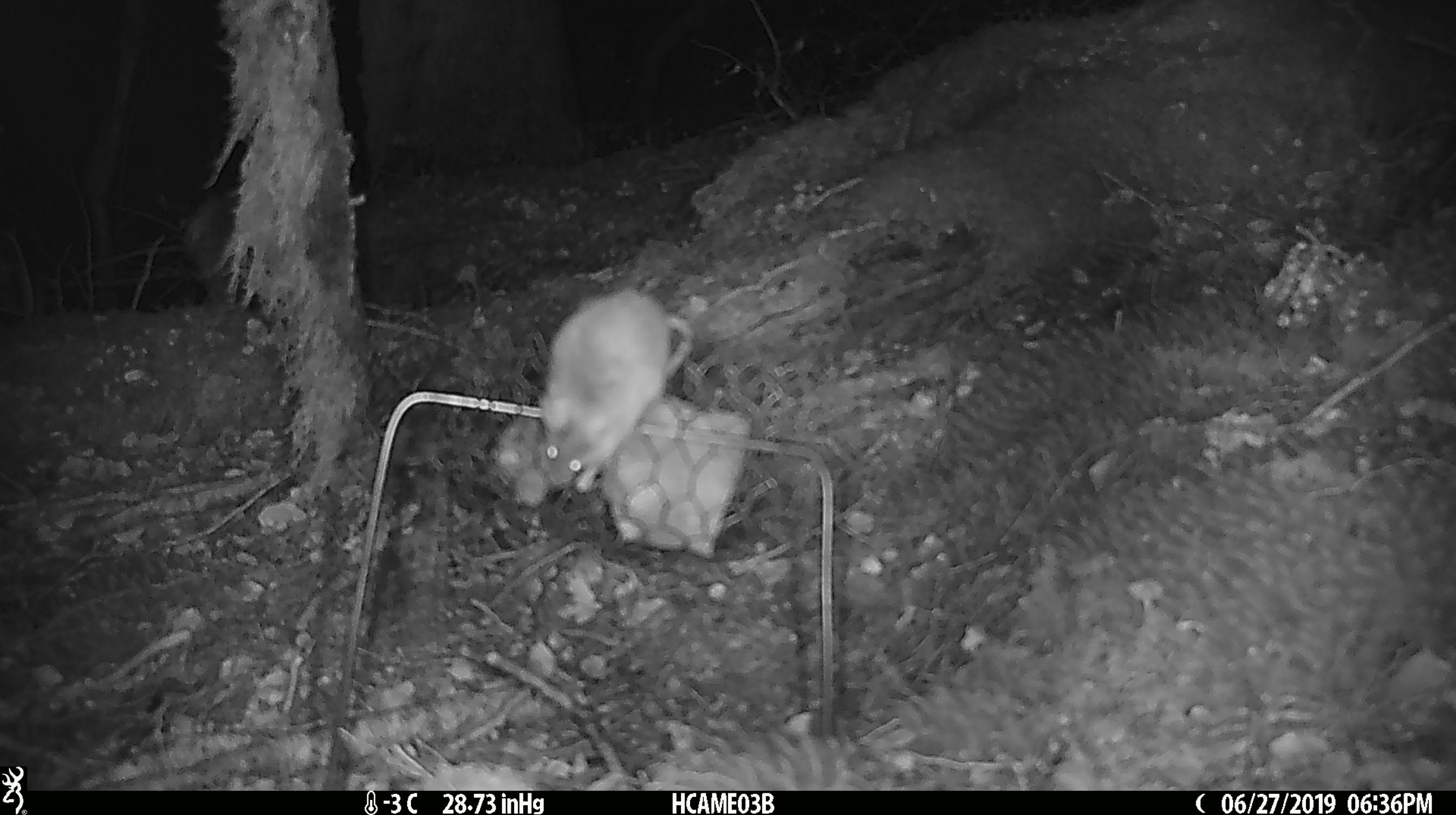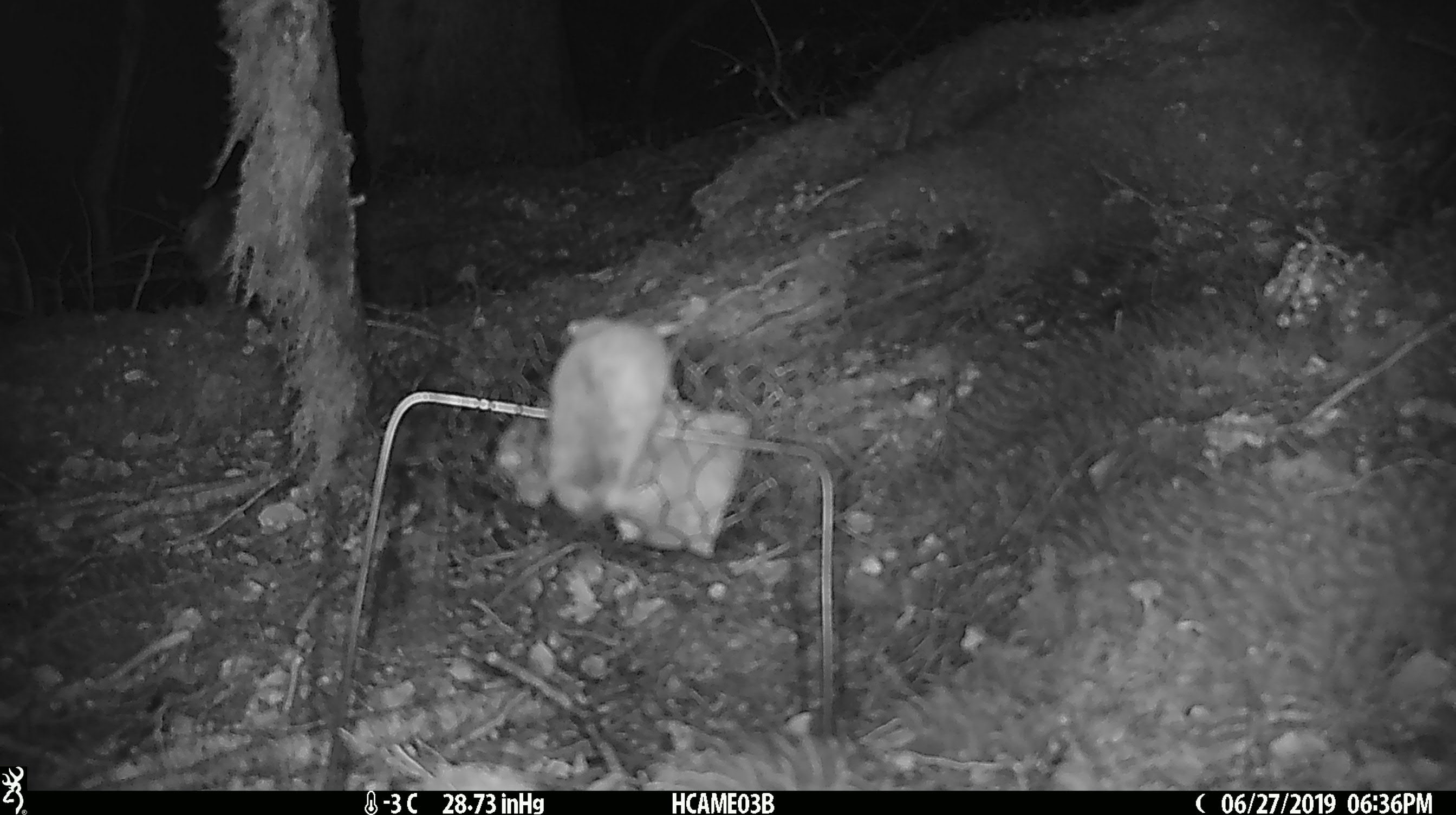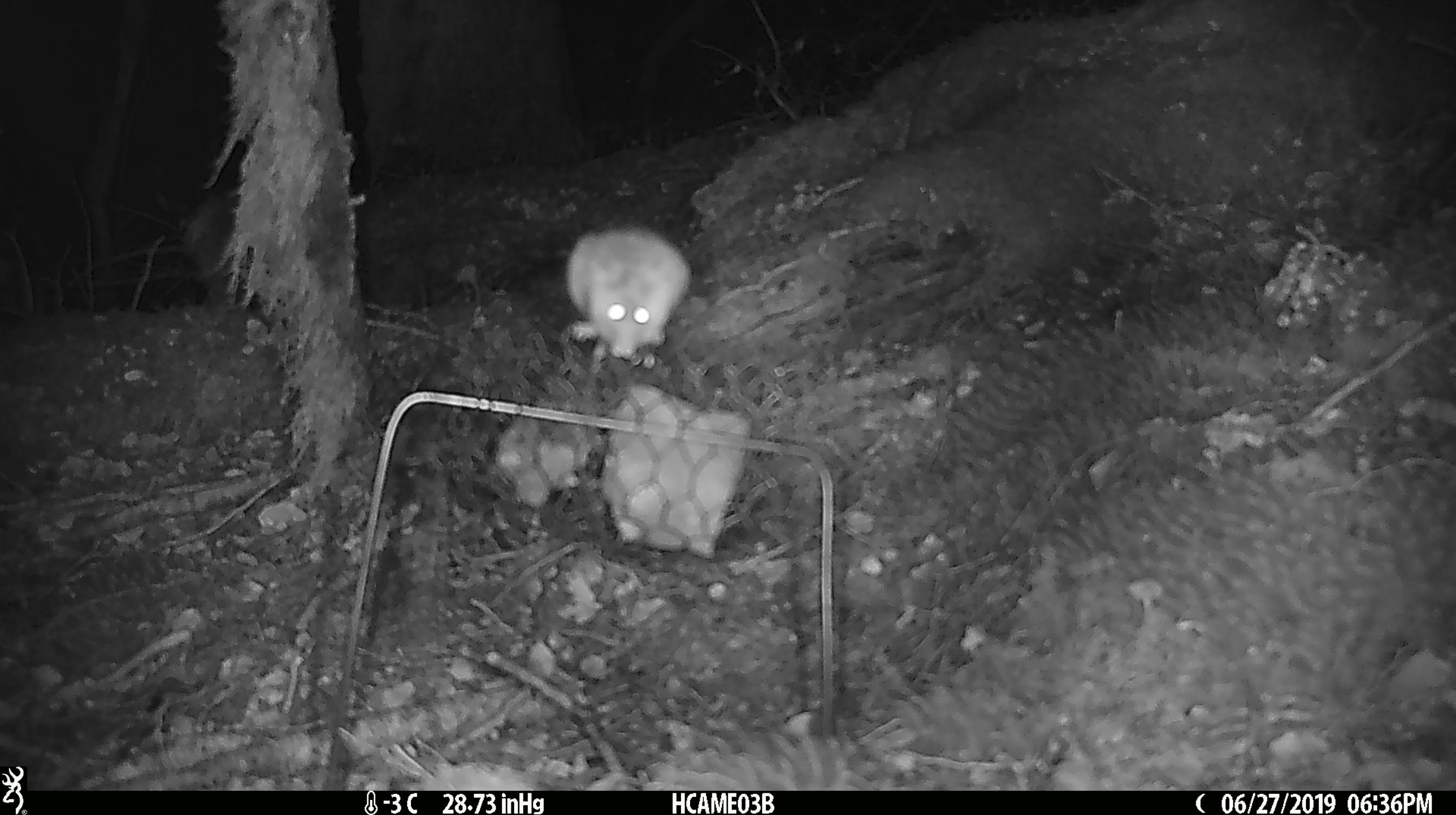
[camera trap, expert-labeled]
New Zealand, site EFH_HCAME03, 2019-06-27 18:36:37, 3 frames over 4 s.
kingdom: Animalia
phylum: Chordata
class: Mammalia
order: Rodentia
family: Muridae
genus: Mus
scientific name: Mus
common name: mouse